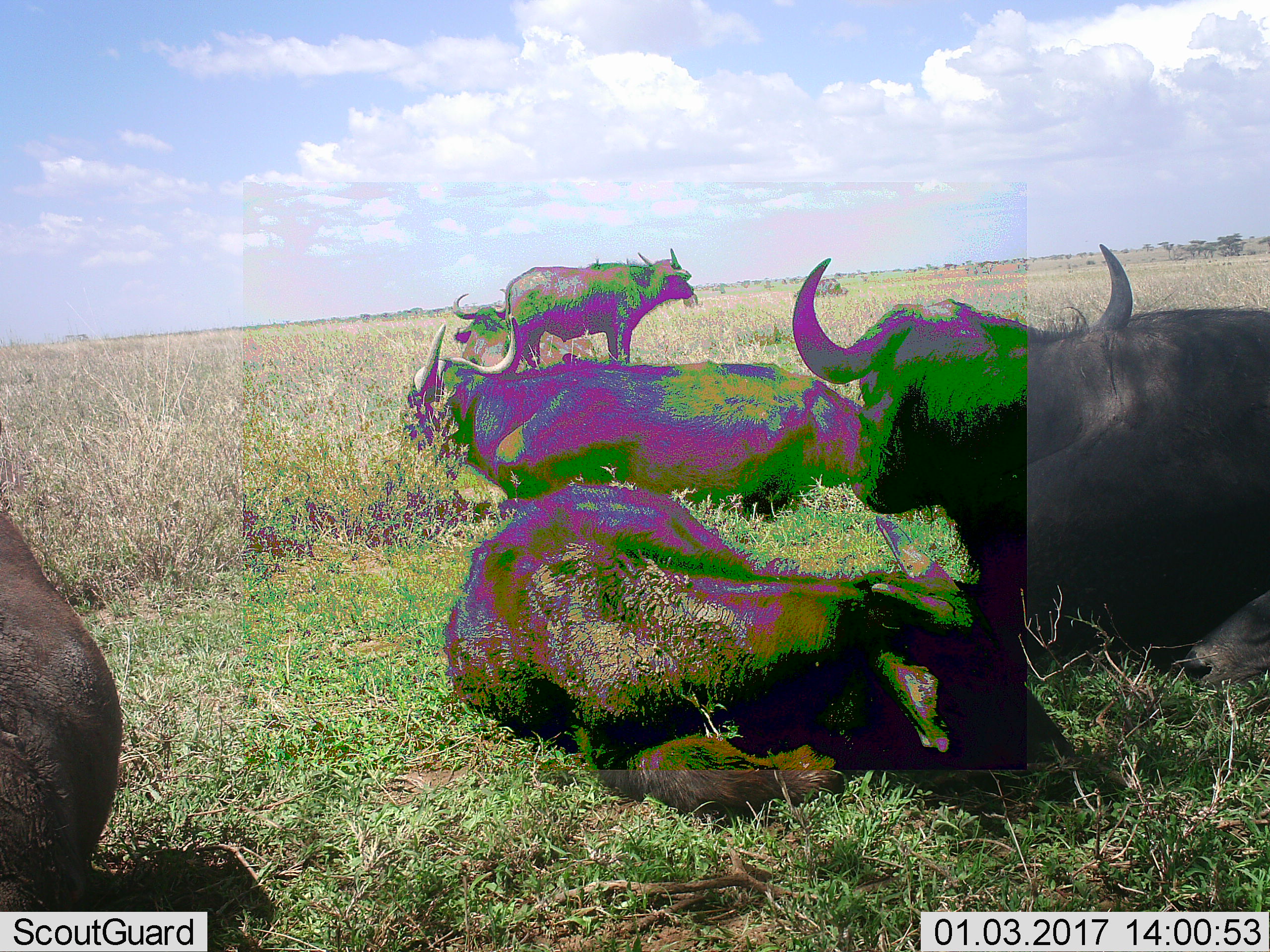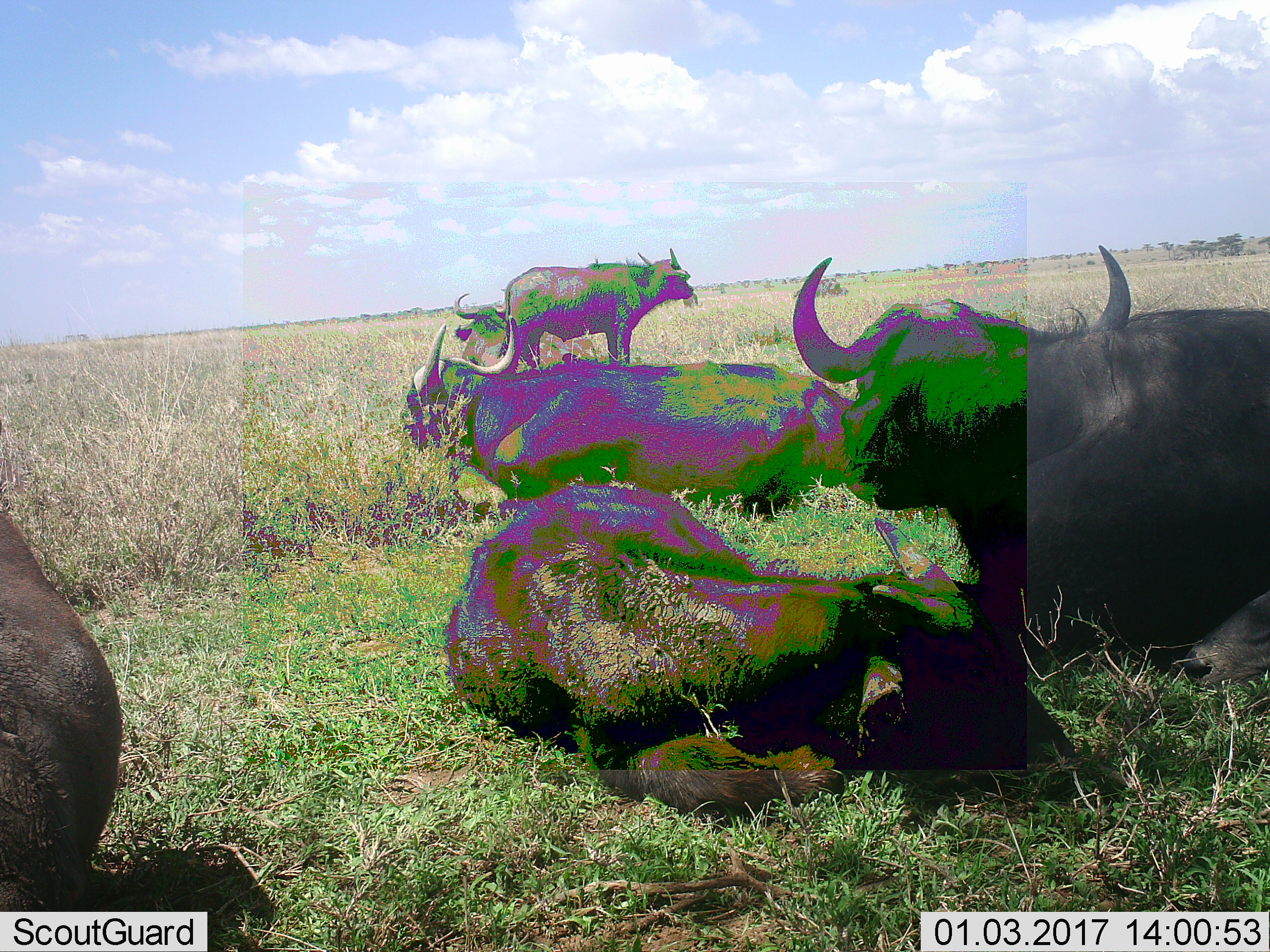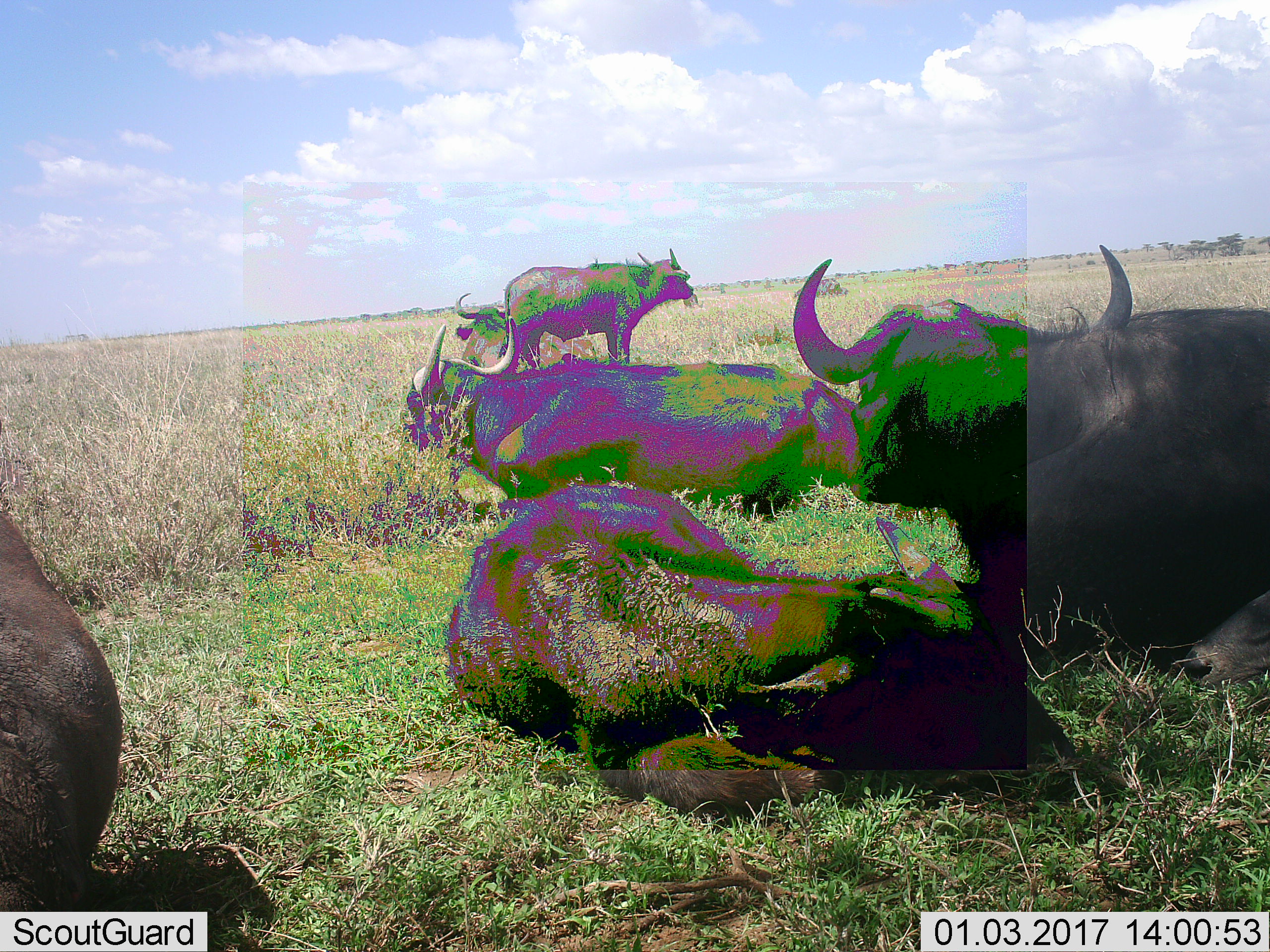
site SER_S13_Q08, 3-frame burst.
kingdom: Animalia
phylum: Chordata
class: Mammalia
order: Artiodactyla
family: Bovidae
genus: Syncerus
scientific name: Syncerus caffer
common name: african buffalo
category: buffalo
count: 6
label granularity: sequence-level